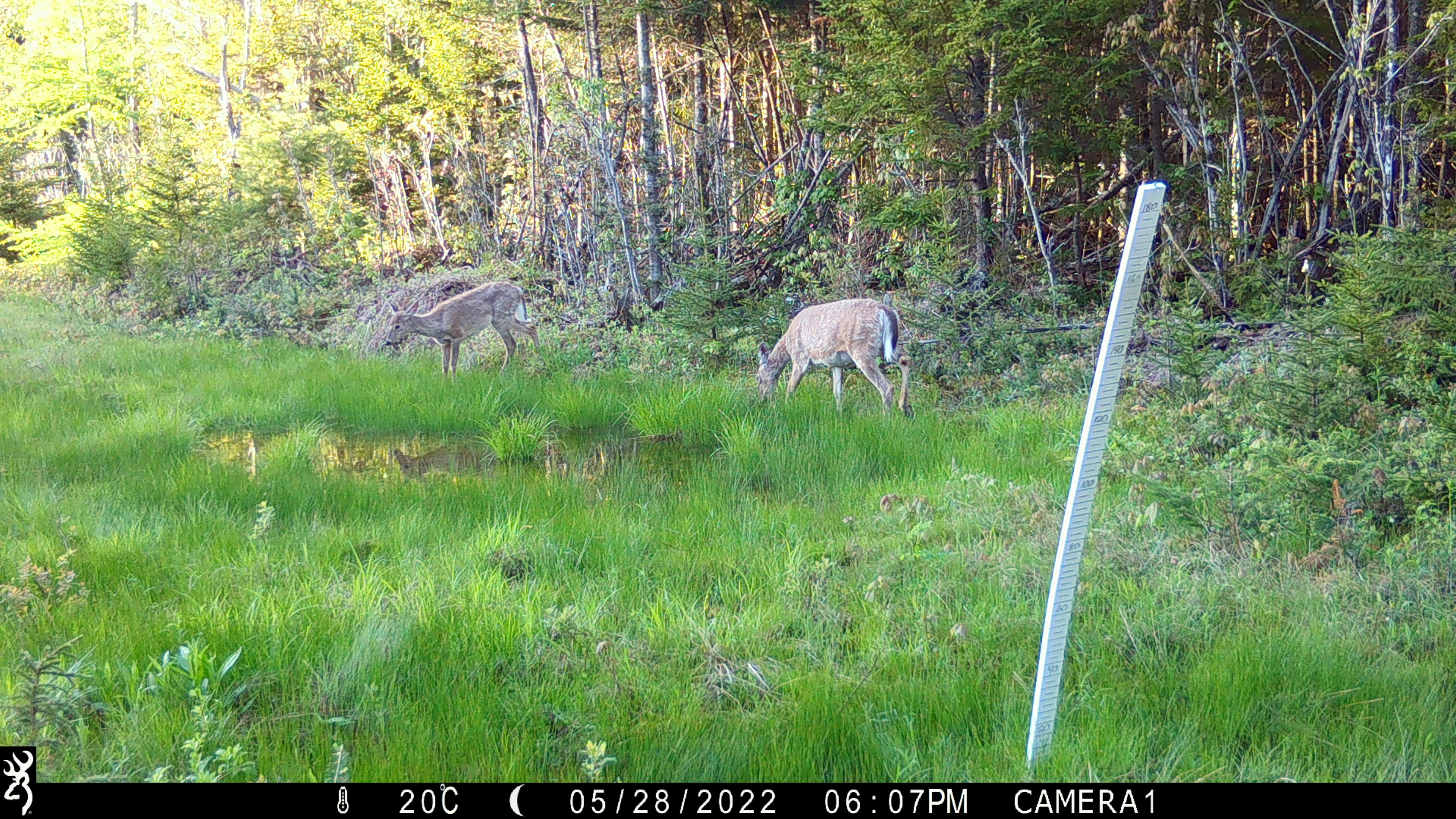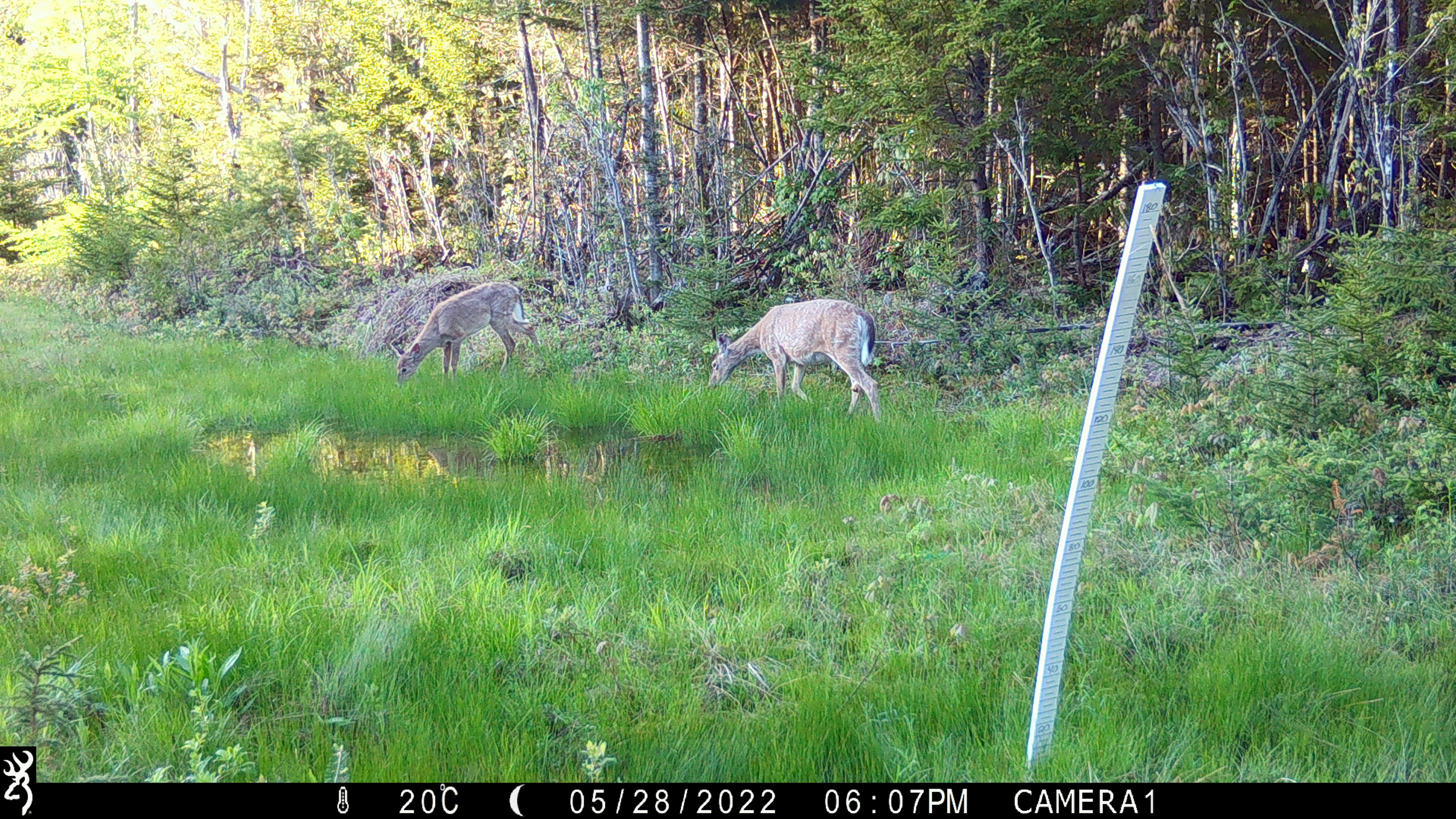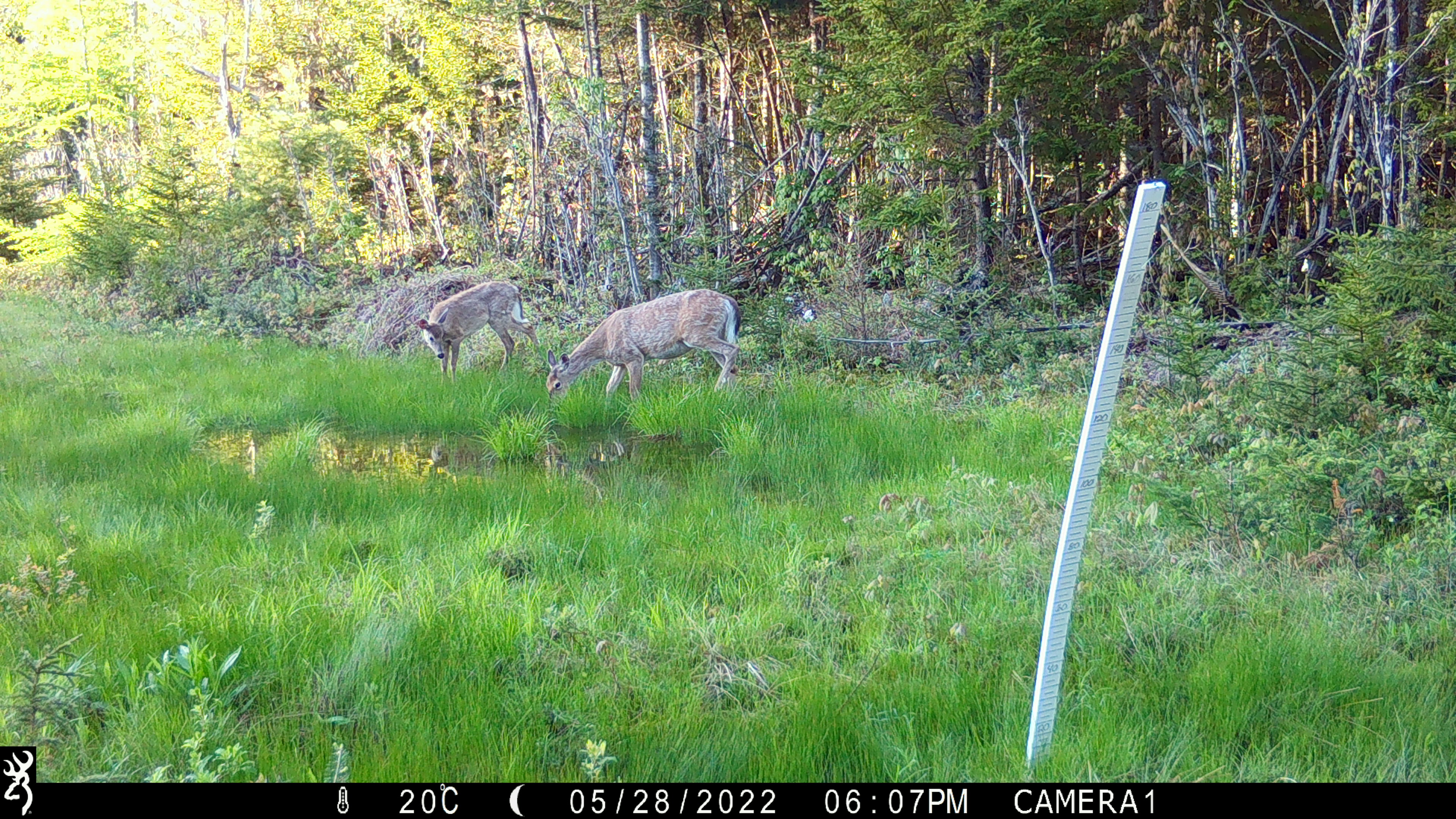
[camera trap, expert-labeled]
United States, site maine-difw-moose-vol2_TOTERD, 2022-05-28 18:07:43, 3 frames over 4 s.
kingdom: Animalia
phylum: Chordata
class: Mammalia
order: Artiodactyla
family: Cervidae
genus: Odocoileus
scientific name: Odocoileus virginianus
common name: white-tailed deer